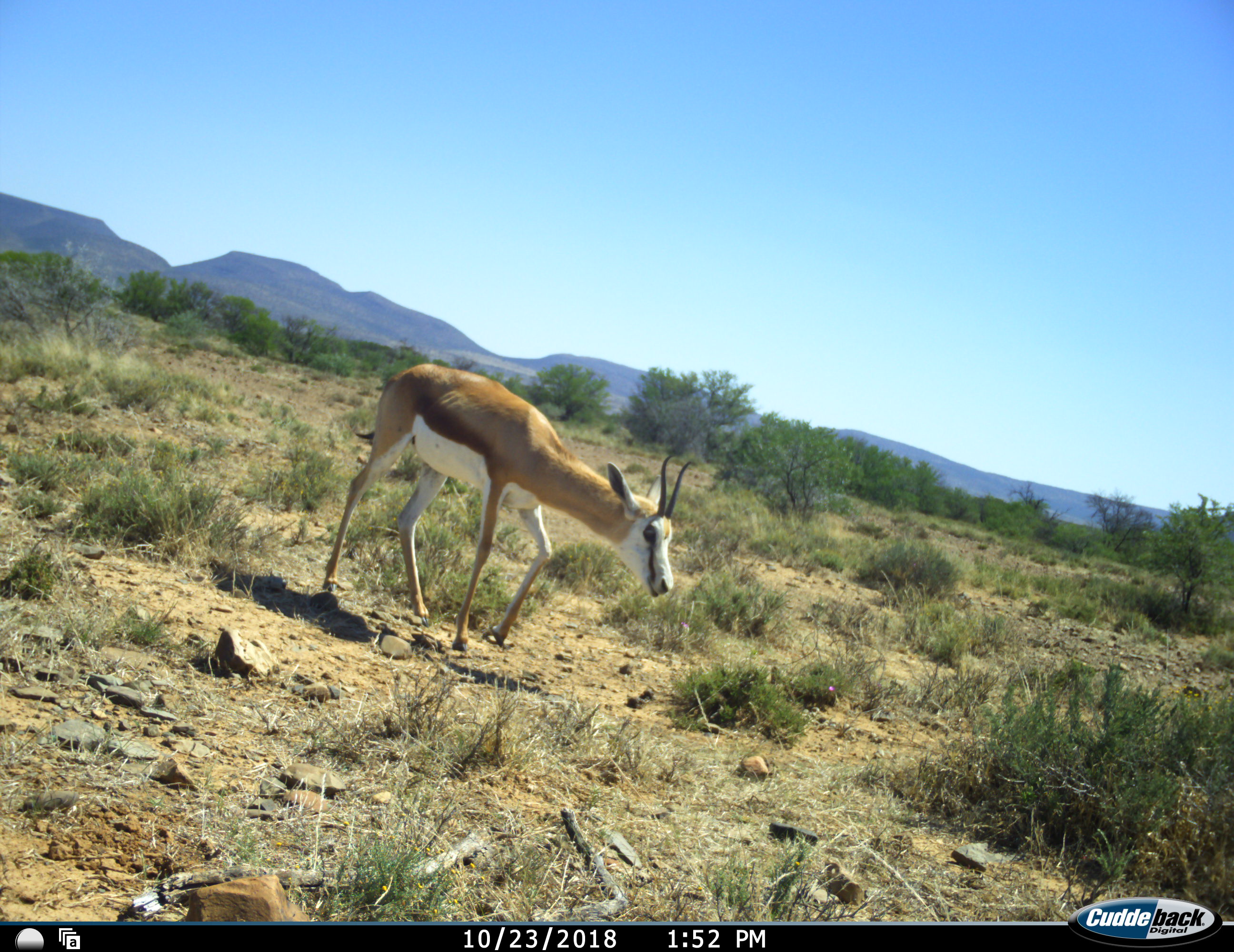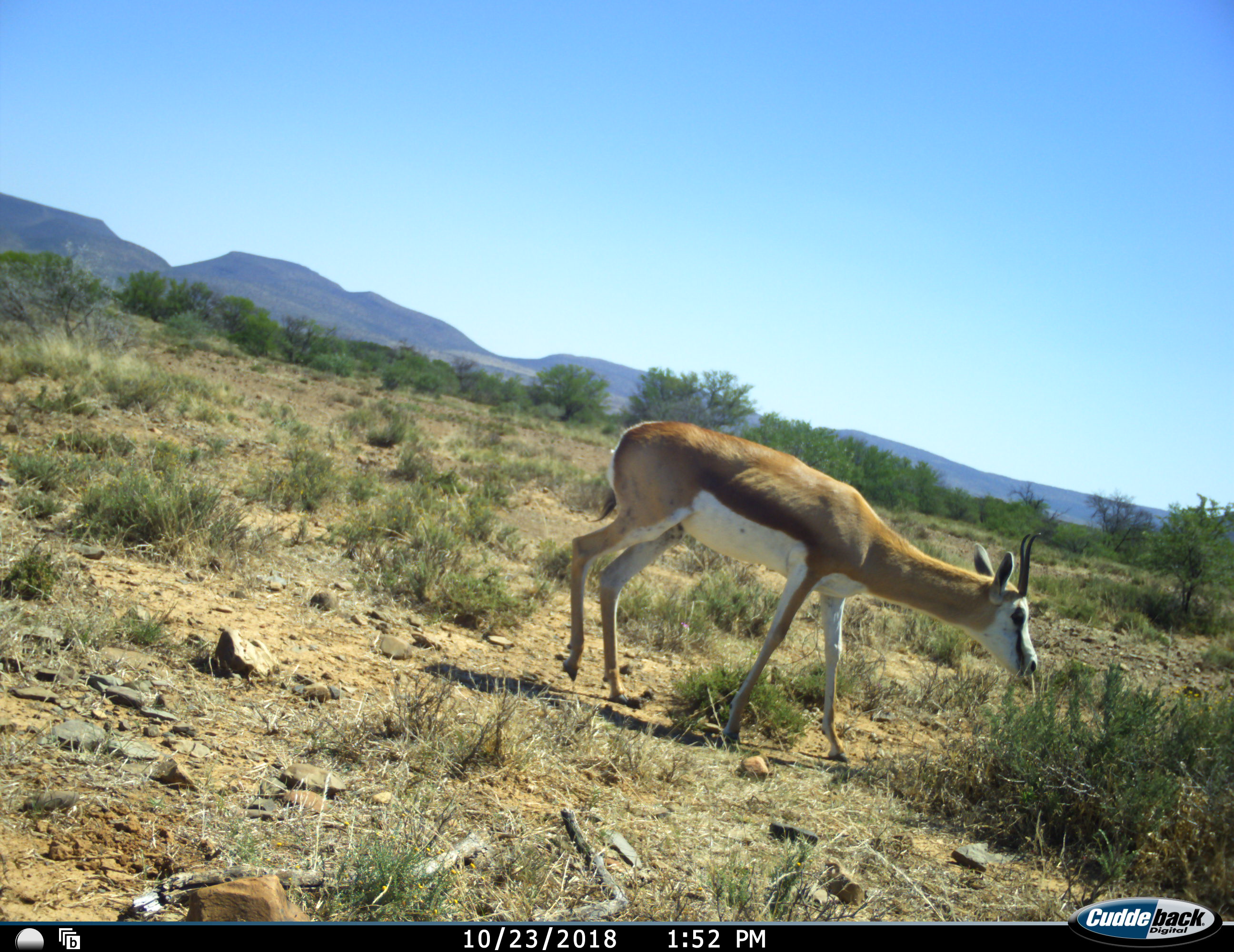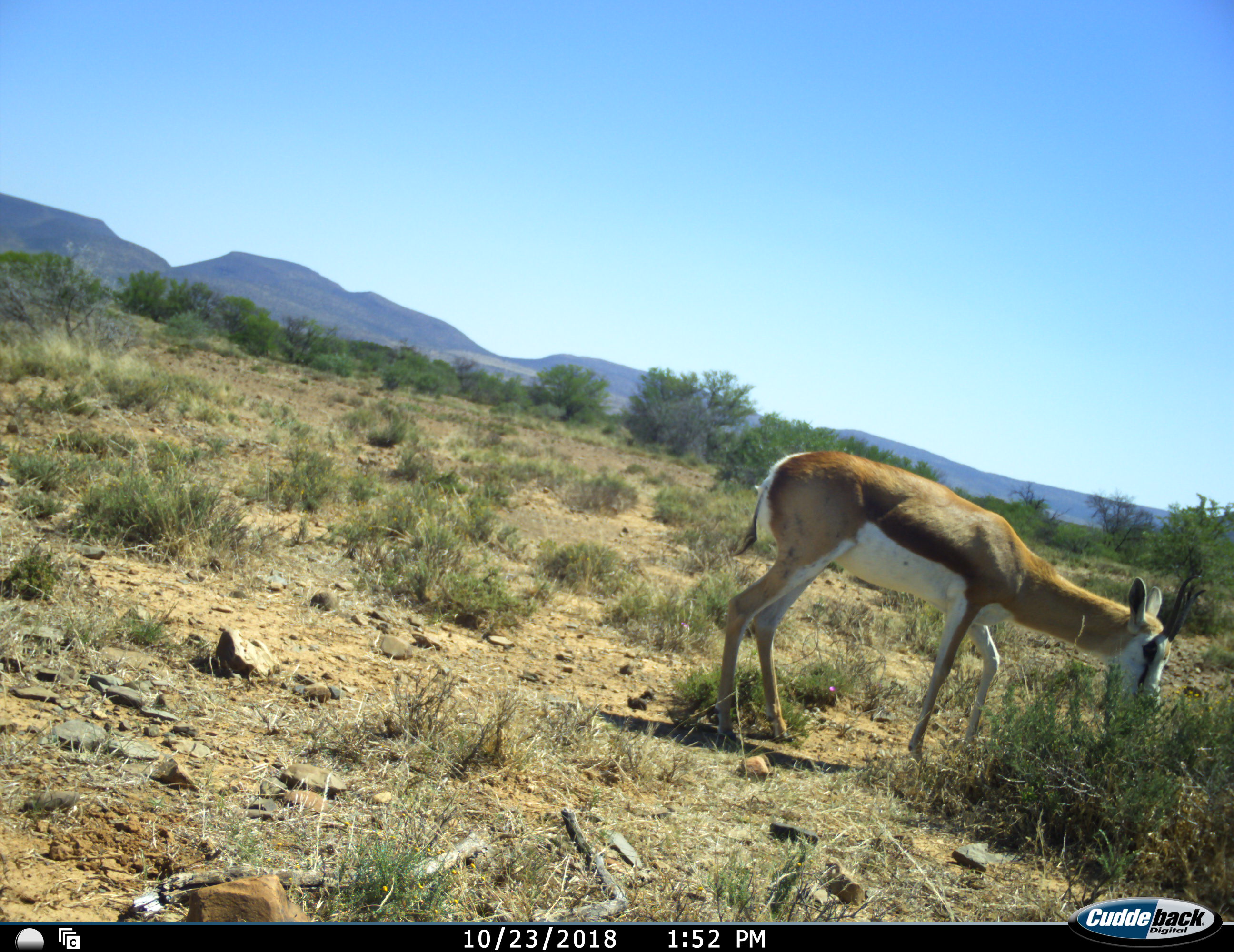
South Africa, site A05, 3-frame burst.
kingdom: Animalia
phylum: Chordata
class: Mammalia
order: Artiodactyla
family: Bovidae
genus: Antidorcas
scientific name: Antidorcas marsupialis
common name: springbok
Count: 1.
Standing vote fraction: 11%.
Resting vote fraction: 0%.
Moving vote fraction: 89%.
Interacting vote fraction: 0%.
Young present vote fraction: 0%.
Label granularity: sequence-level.